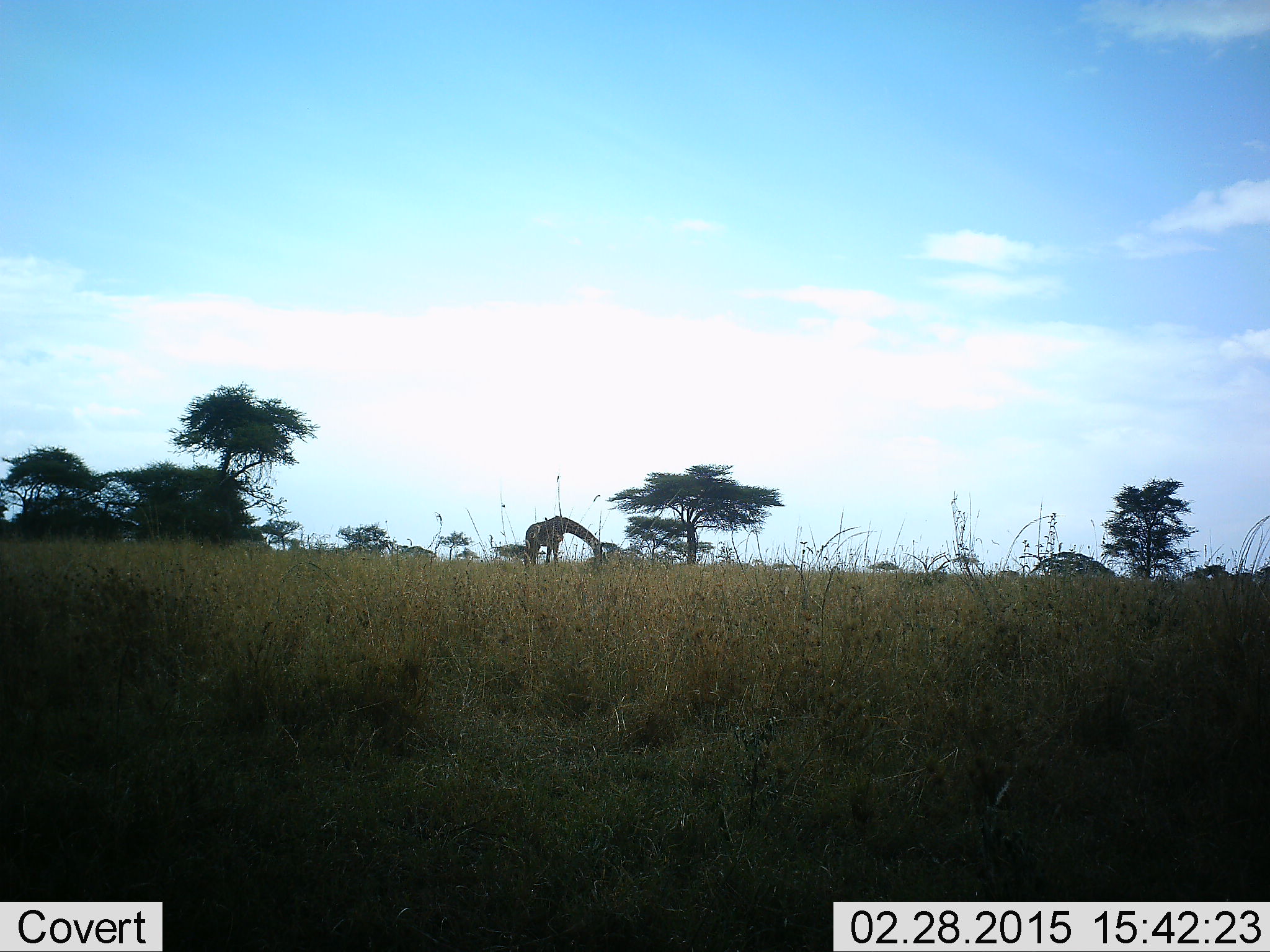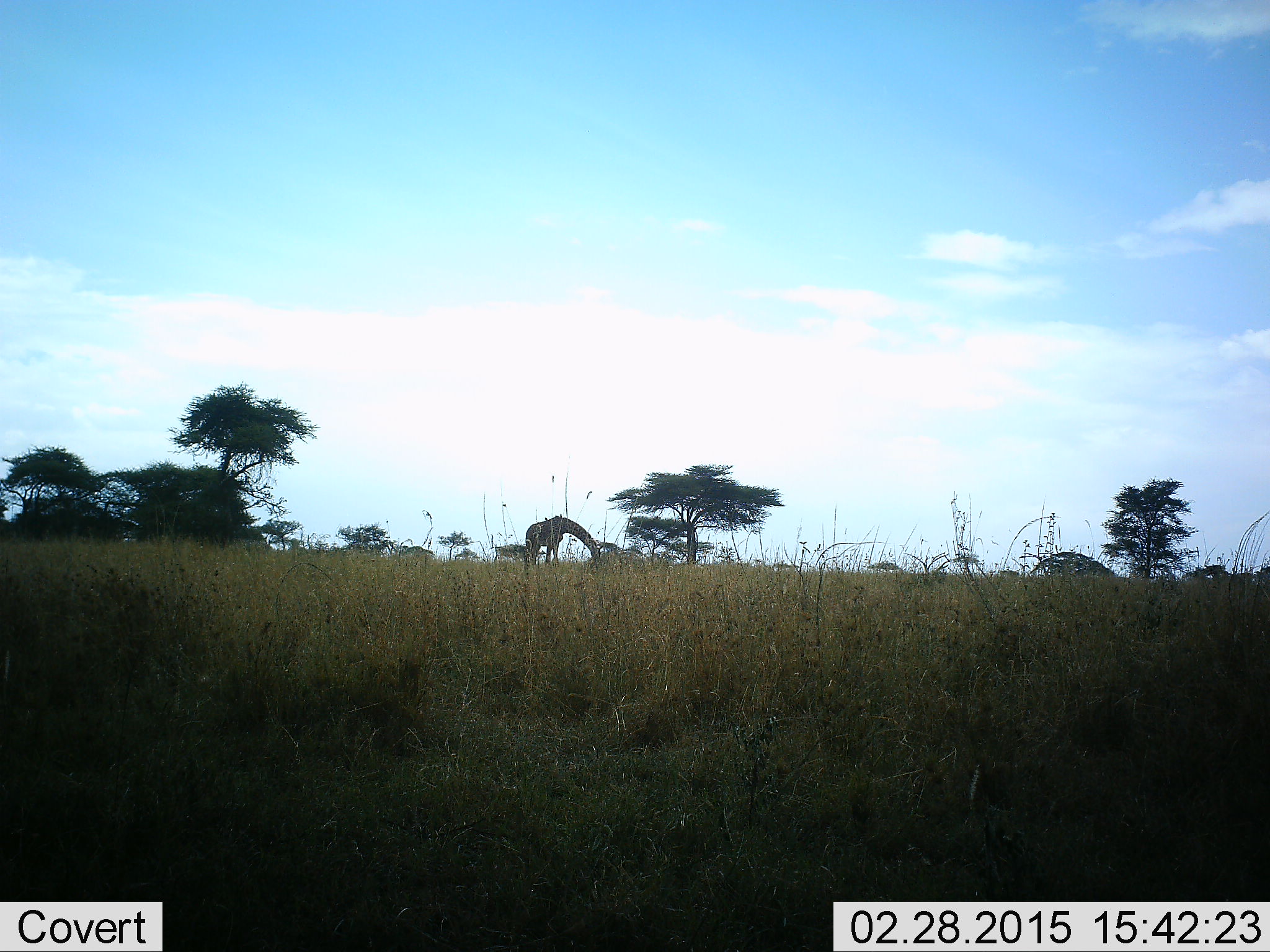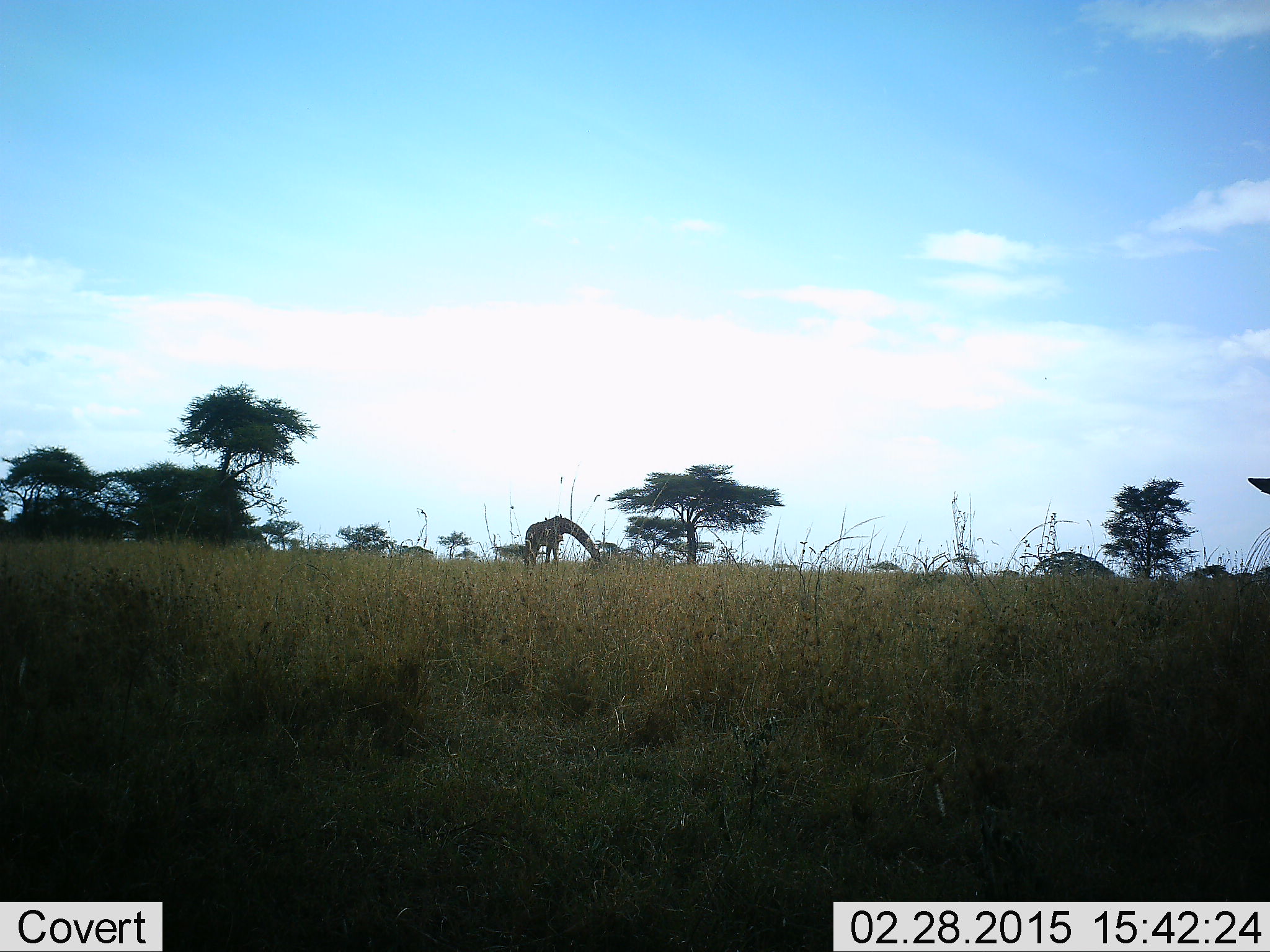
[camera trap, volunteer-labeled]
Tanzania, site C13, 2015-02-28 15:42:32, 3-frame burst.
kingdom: Animalia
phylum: Chordata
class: Mammalia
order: Artiodactyla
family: Giraffidae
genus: Giraffa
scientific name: Giraffa camelopardalis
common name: giraffe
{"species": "giraffe (Giraffa camelopardalis)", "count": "1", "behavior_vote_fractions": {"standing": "18%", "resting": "0%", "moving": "0%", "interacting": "0%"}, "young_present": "0%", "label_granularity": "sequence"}